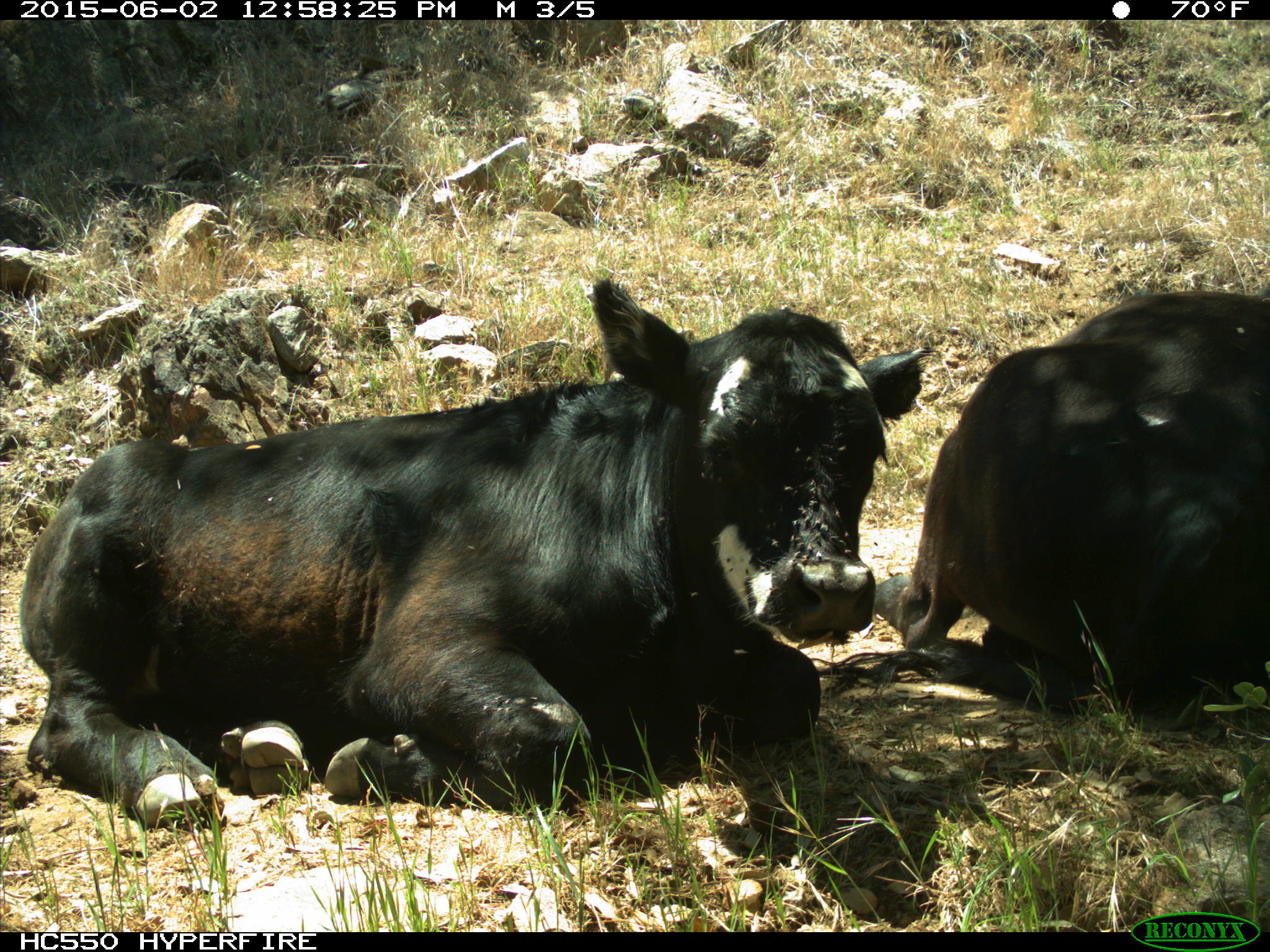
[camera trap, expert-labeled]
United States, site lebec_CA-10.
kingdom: Animalia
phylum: Chordata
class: Mammalia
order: Artiodactyla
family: Bovidae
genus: Bos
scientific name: Bos taurus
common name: domestic cow